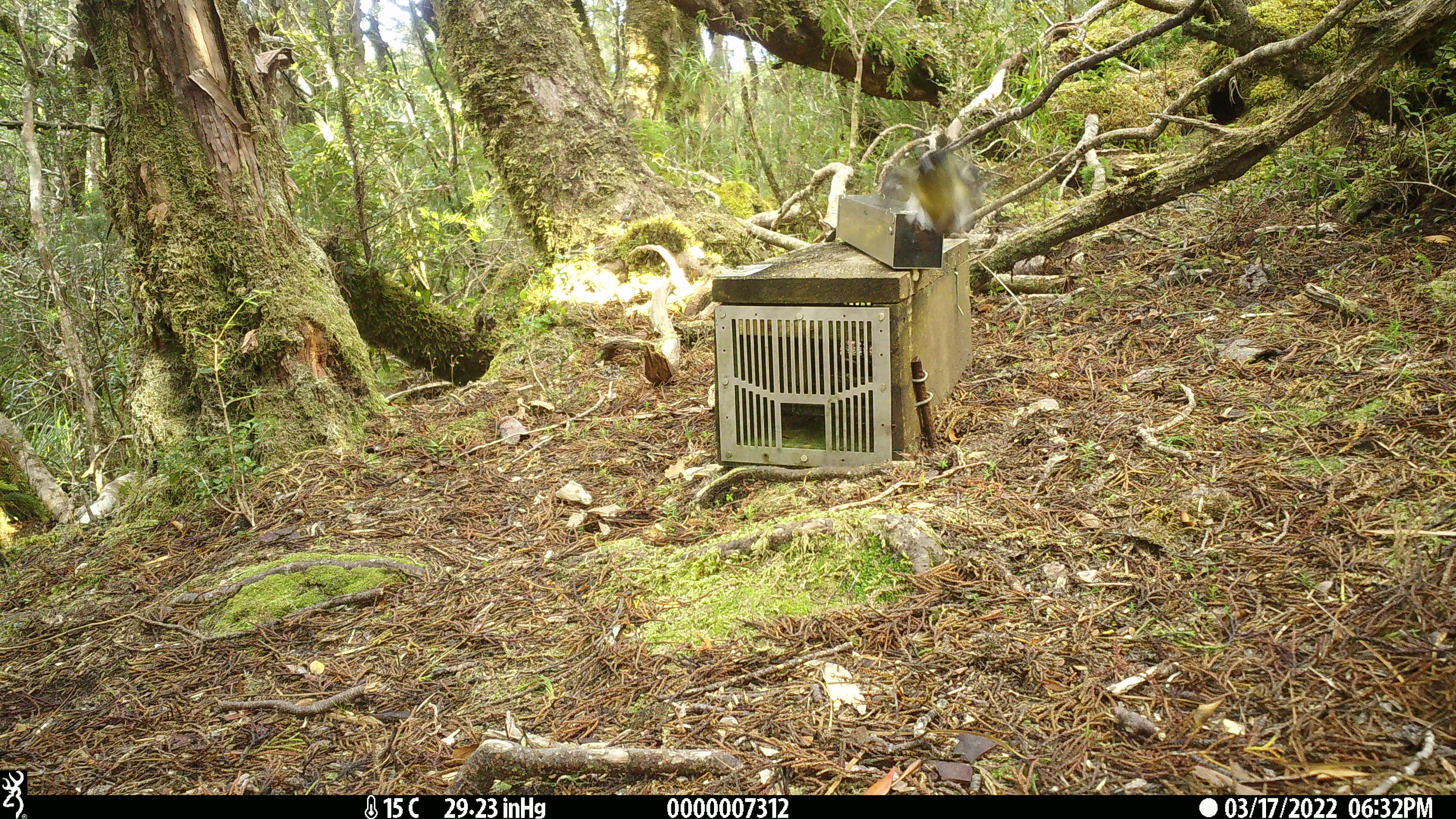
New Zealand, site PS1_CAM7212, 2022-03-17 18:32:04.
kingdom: Animalia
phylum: Chordata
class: Aves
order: Passeriformes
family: Petroicidae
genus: Petroica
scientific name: Petroica macrocephala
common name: tomtit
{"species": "tomtit (Petroica macrocephala)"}